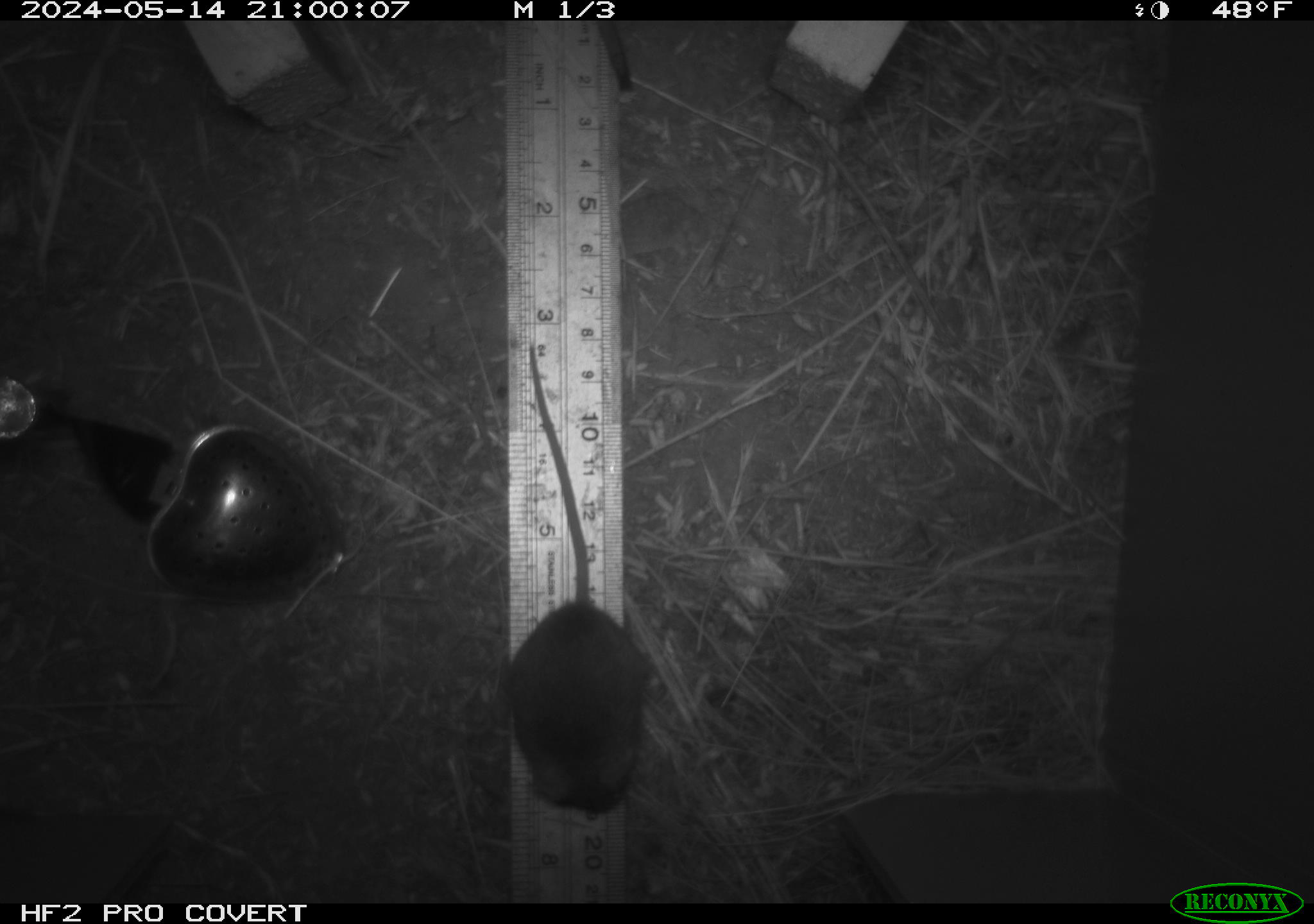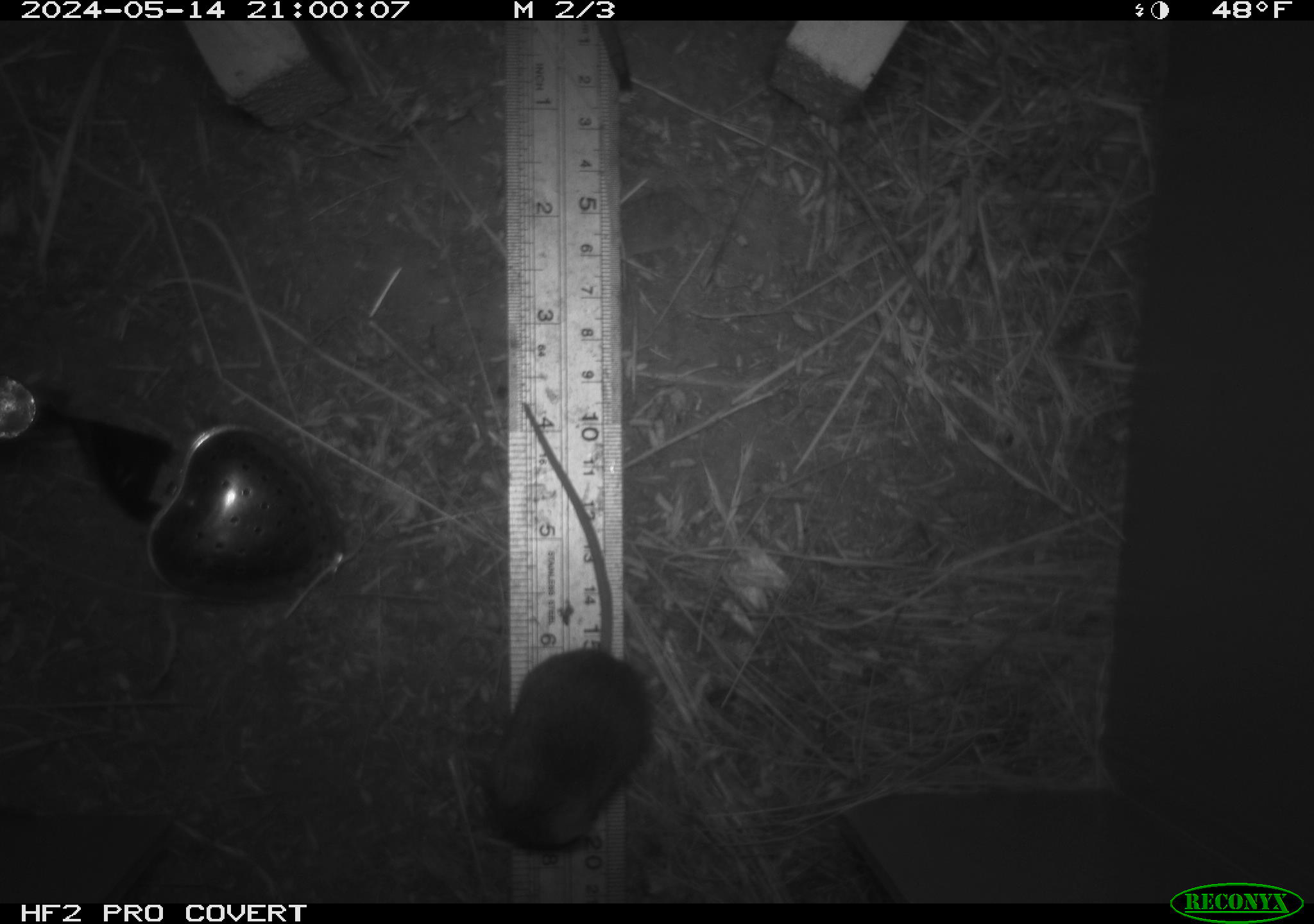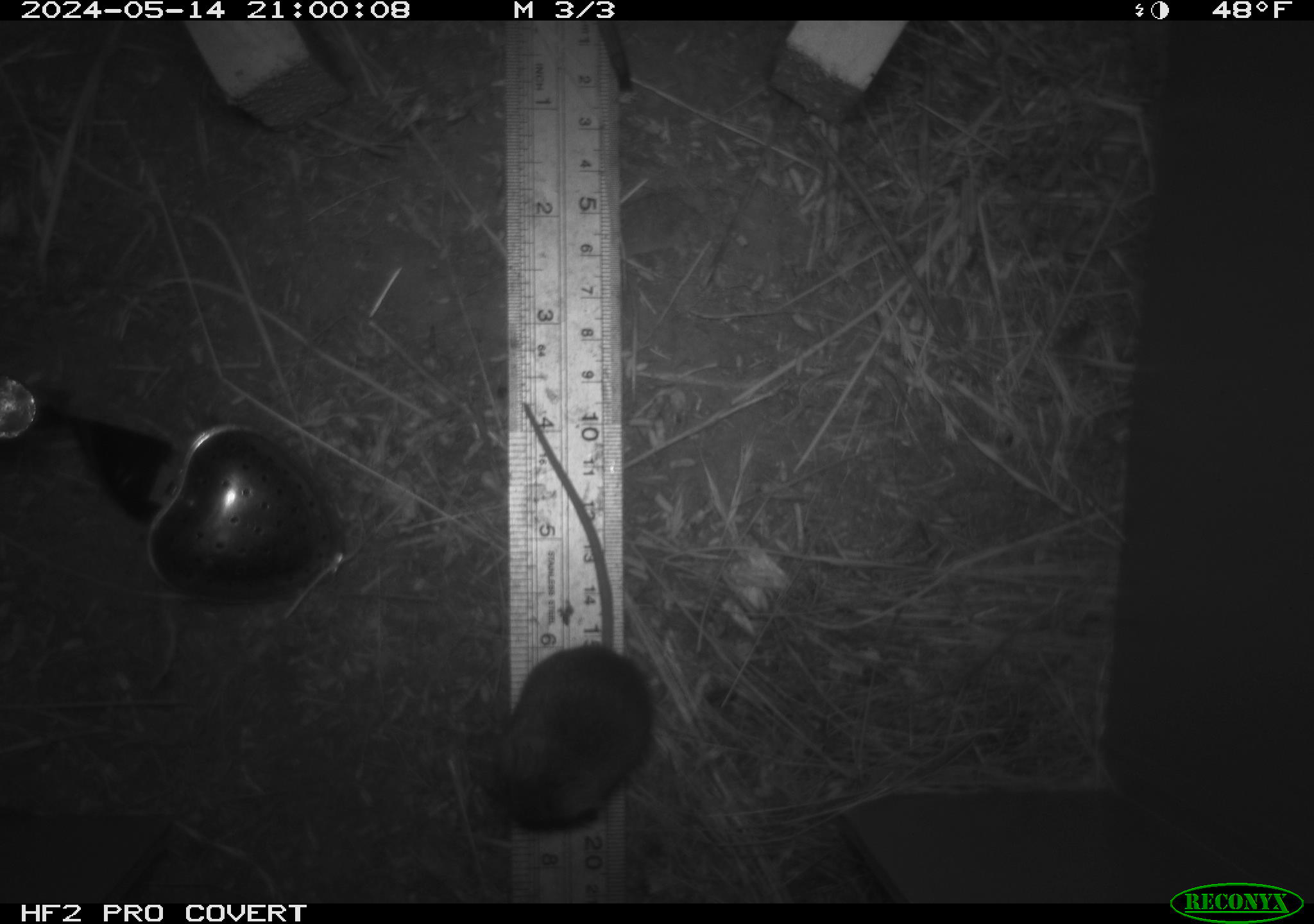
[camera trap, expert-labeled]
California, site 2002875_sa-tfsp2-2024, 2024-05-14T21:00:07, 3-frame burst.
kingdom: Animalia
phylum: Chordata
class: Mammalia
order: Rodentia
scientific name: Rodentia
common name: mouse species